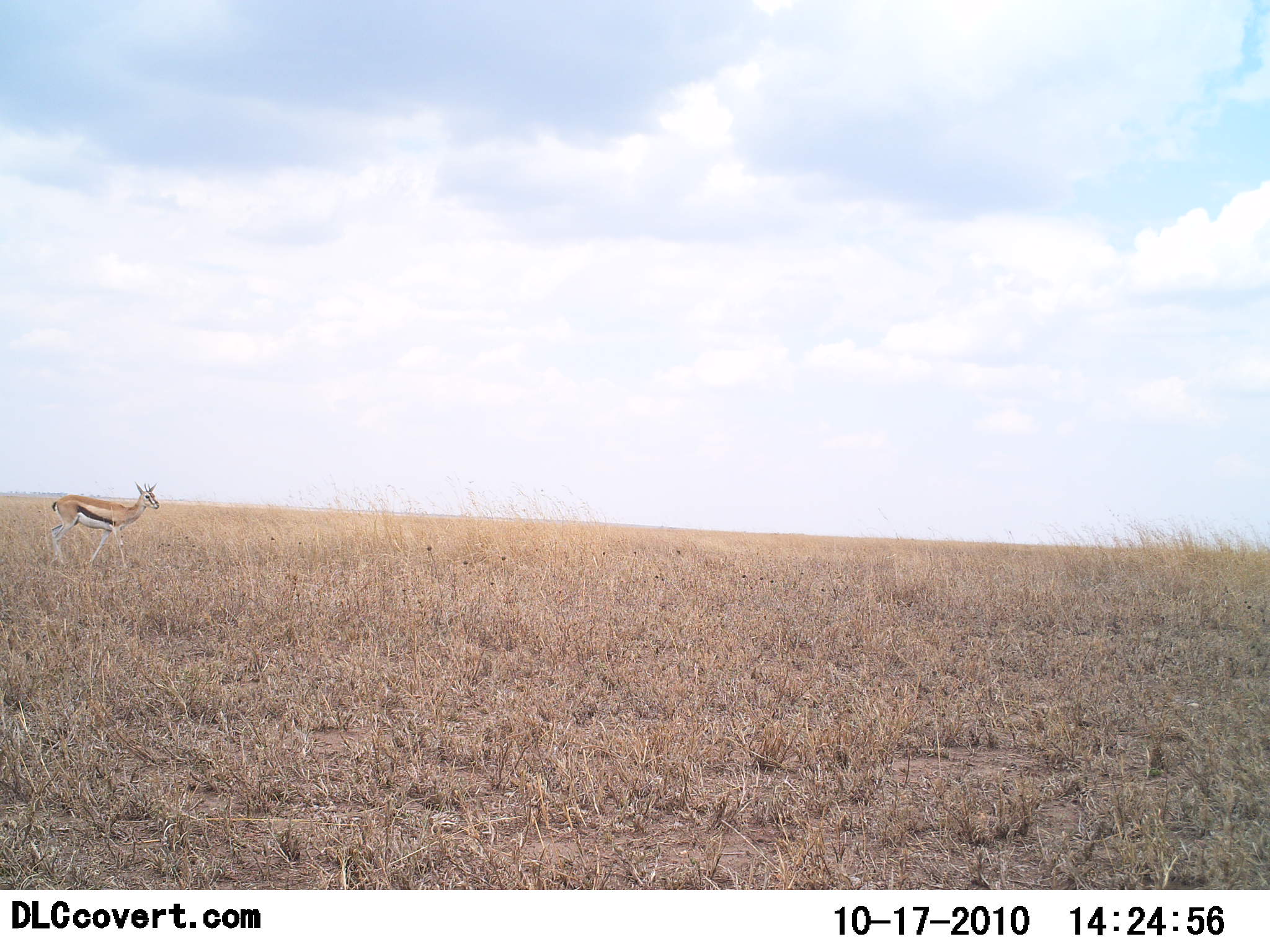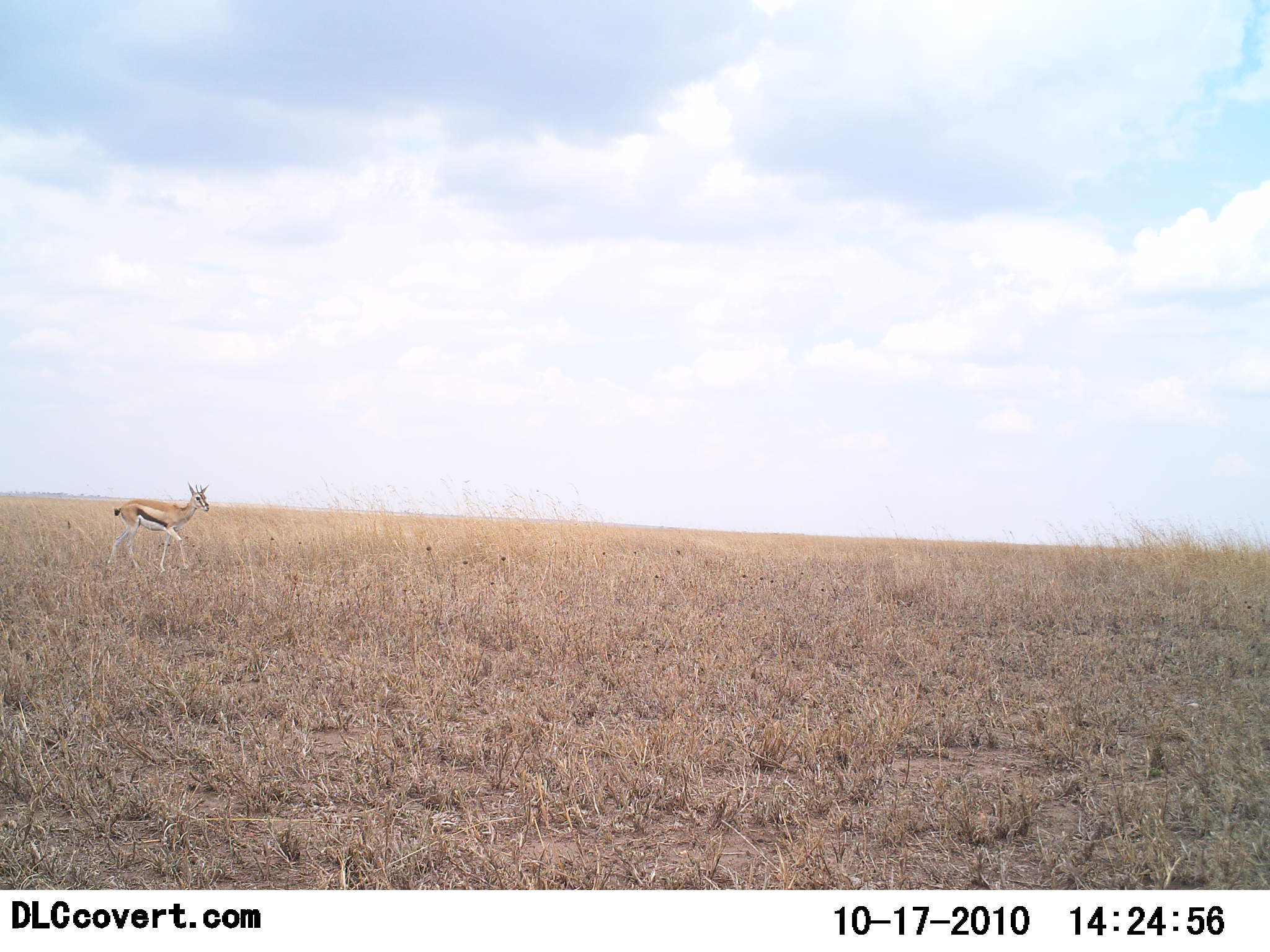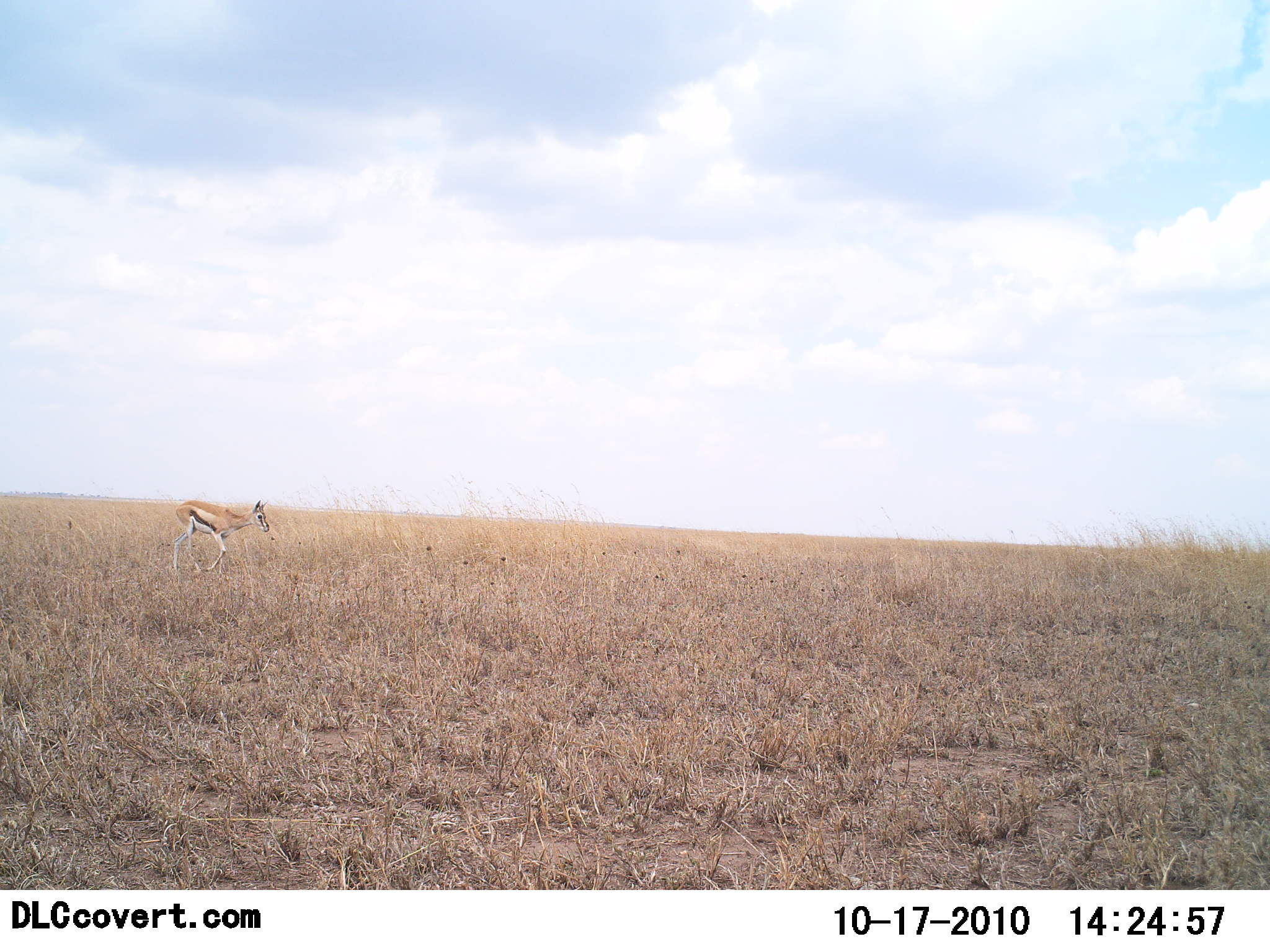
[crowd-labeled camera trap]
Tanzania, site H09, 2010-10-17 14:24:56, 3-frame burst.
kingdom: Animalia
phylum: Chordata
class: Mammalia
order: Artiodactyla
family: Bovidae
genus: Eudorcas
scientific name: Eudorcas thomsonii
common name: thomson's gazelle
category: gazellethomsons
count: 1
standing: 0%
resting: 0%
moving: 100%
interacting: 0%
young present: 0%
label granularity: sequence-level